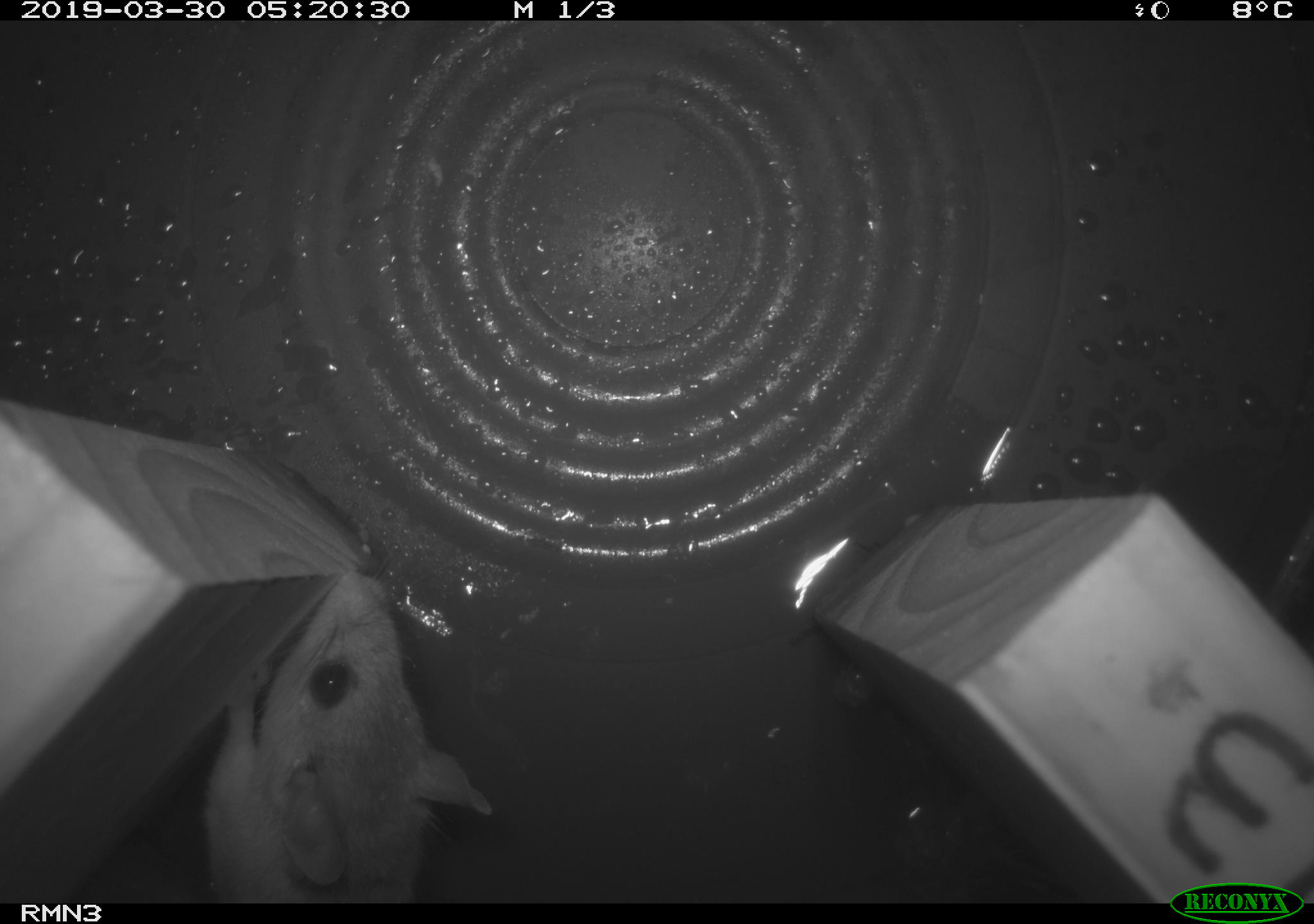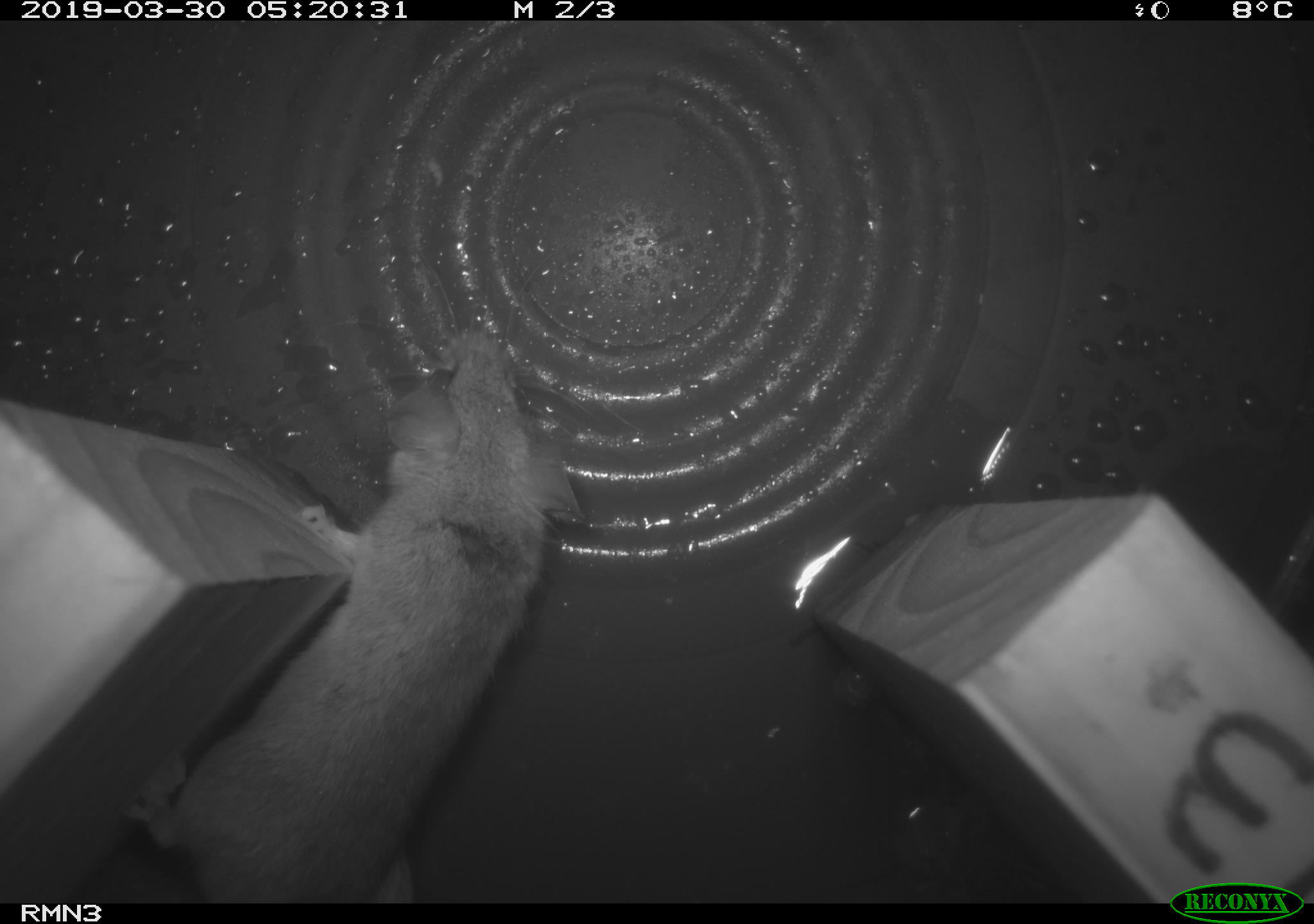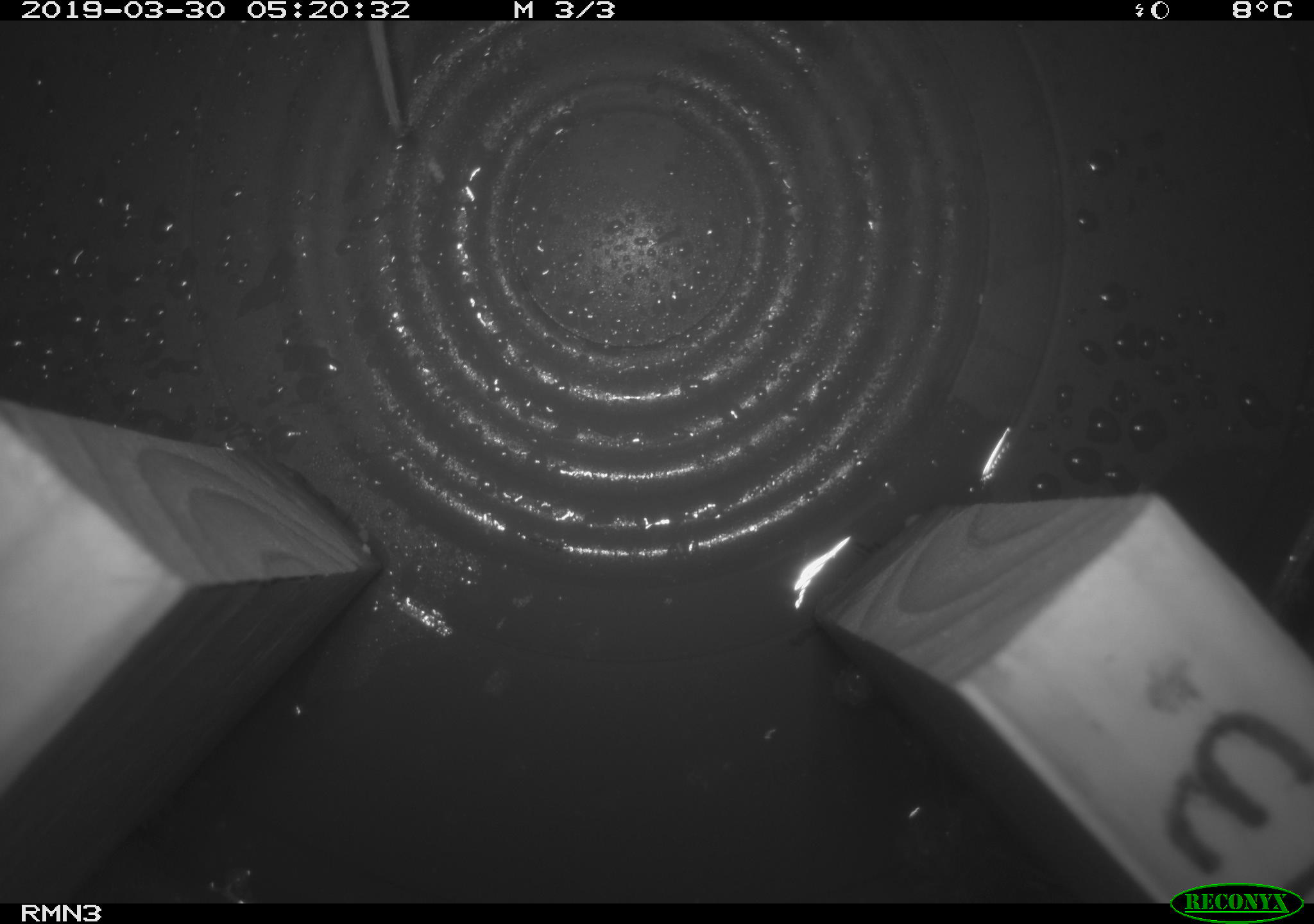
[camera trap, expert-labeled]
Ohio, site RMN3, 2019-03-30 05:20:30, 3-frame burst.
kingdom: Animalia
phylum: Chordata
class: Mammalia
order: Rodentia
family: Cricetidae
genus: Peromyscus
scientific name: Peromyscus leucopus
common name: white-footed mouse